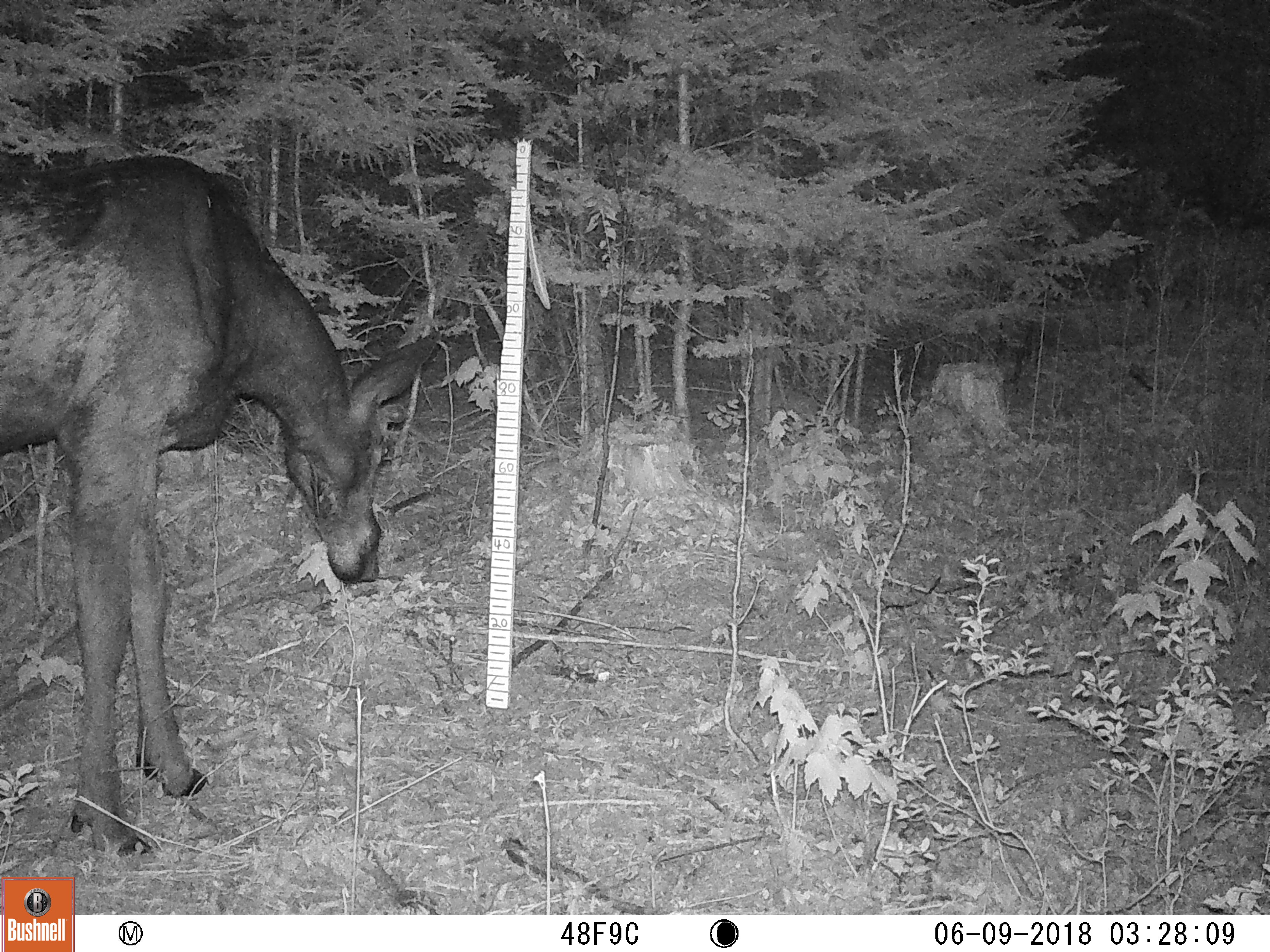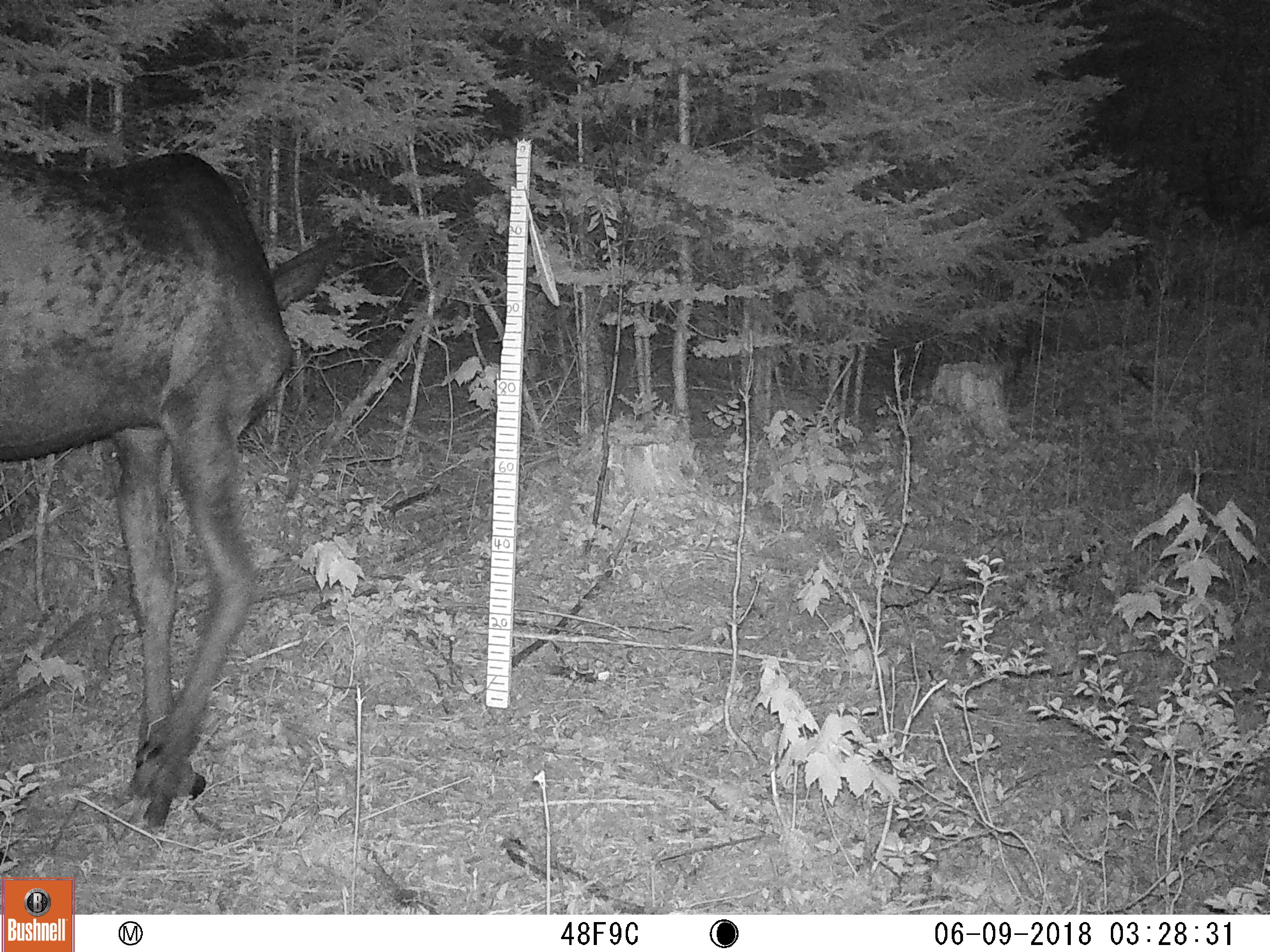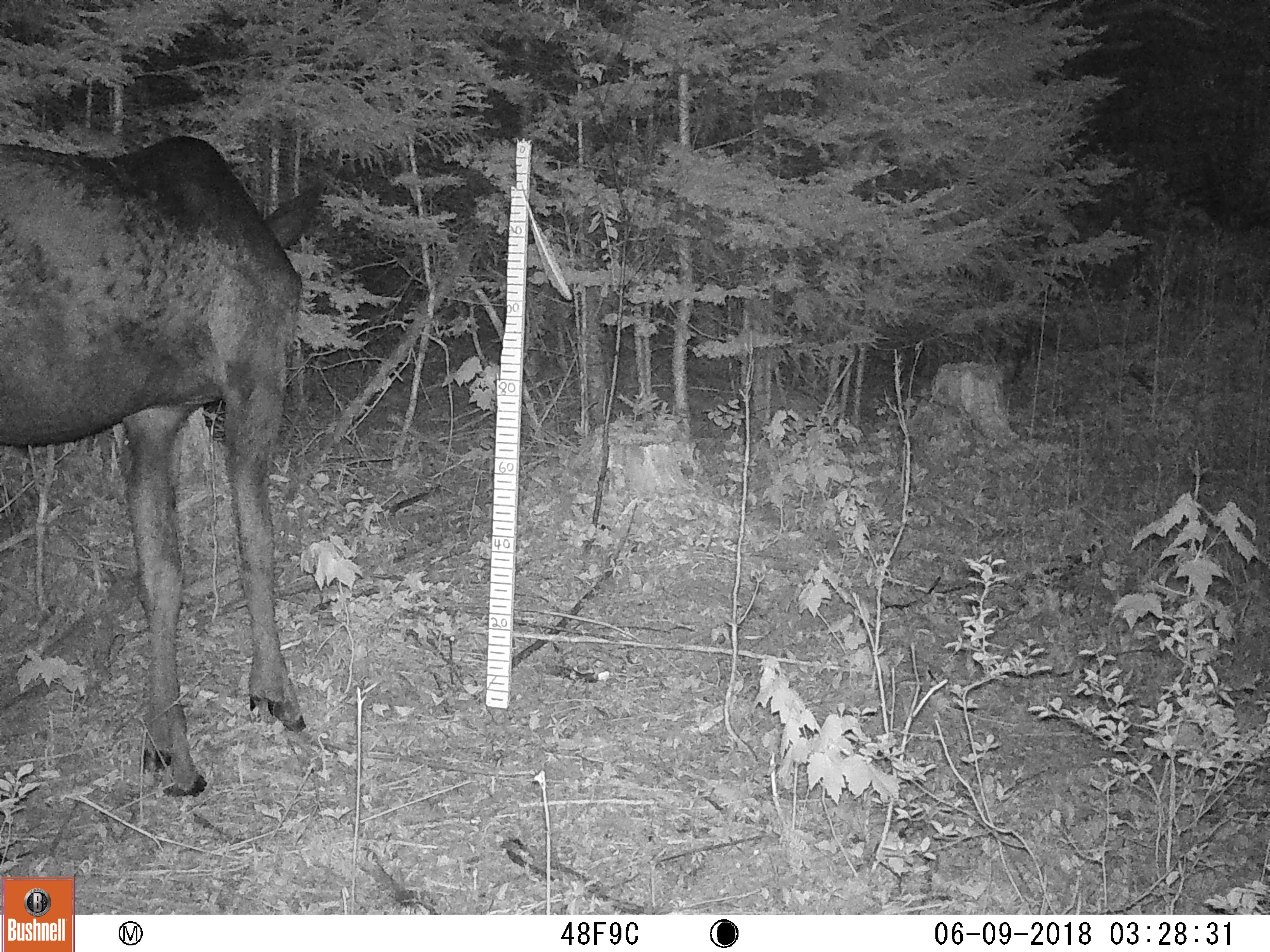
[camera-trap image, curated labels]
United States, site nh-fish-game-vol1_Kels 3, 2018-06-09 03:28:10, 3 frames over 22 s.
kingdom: Animalia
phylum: Chordata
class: Mammalia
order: Artiodactyla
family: Cervidae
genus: Alces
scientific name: Alces alces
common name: moose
Moose (Alces alces).